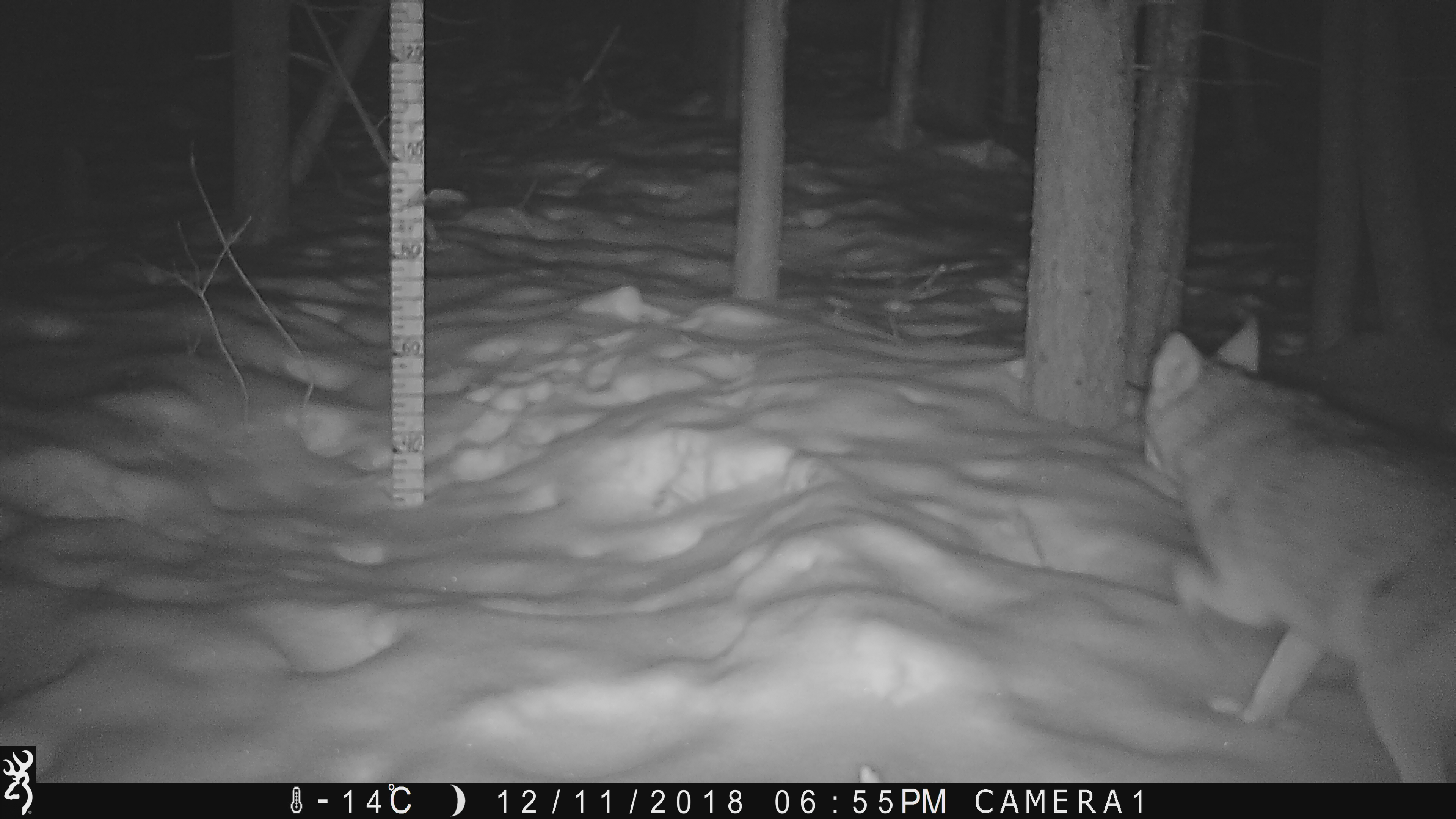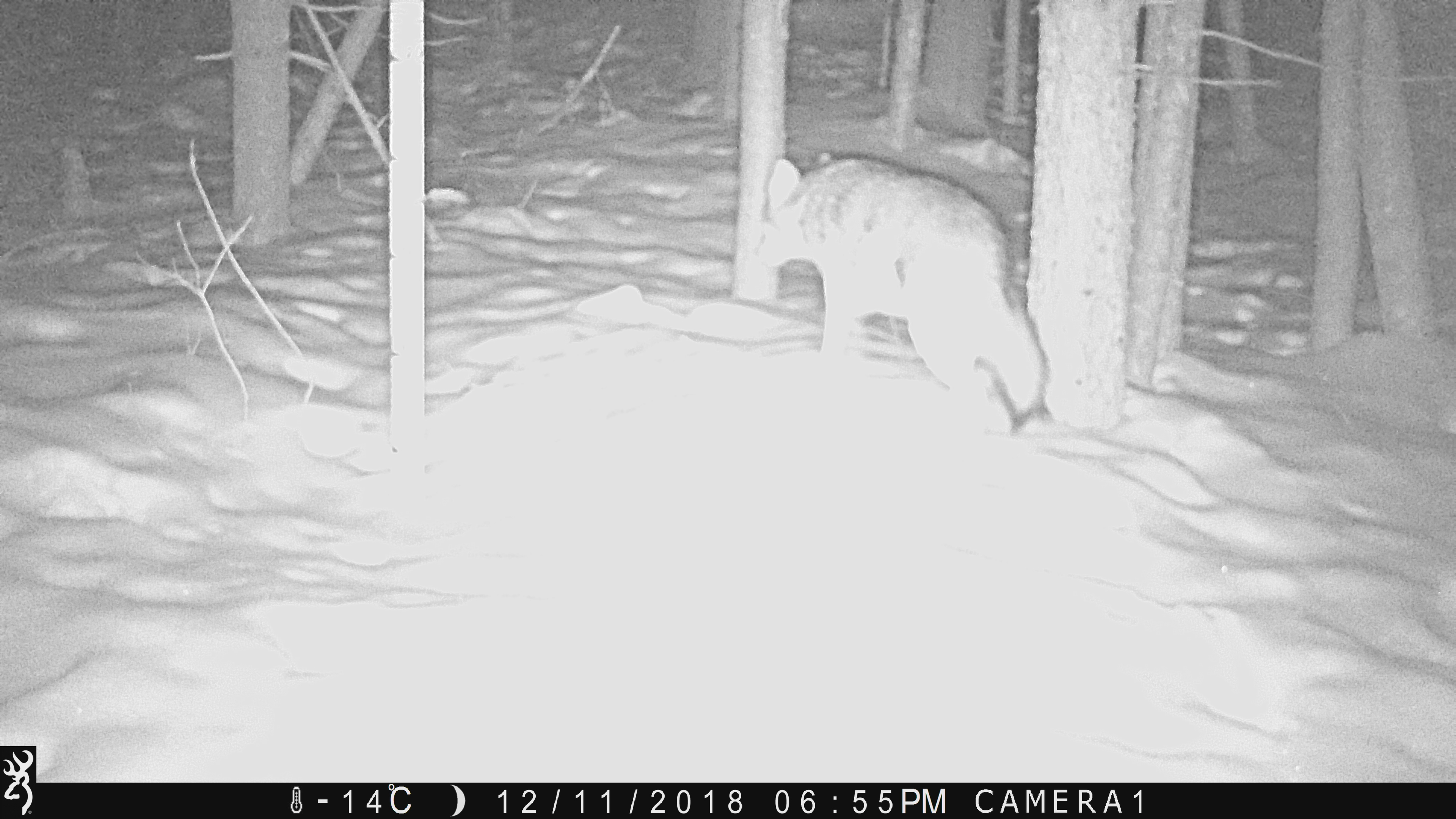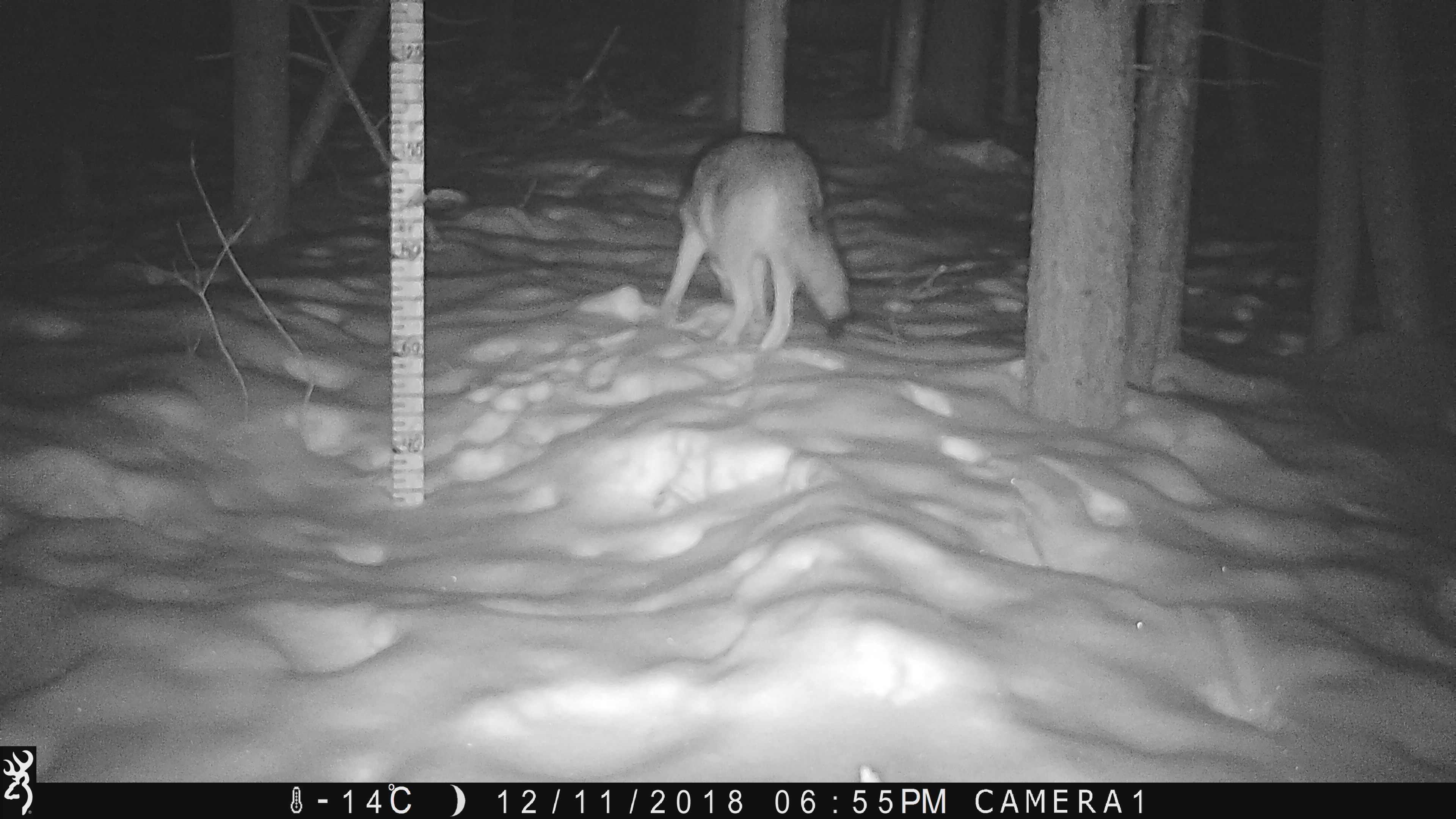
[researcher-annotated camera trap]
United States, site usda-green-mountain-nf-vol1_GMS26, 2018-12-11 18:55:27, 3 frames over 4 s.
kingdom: Animalia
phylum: Chordata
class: Mammalia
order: Carnivora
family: Canidae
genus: Canis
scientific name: Canis latrans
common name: coyote